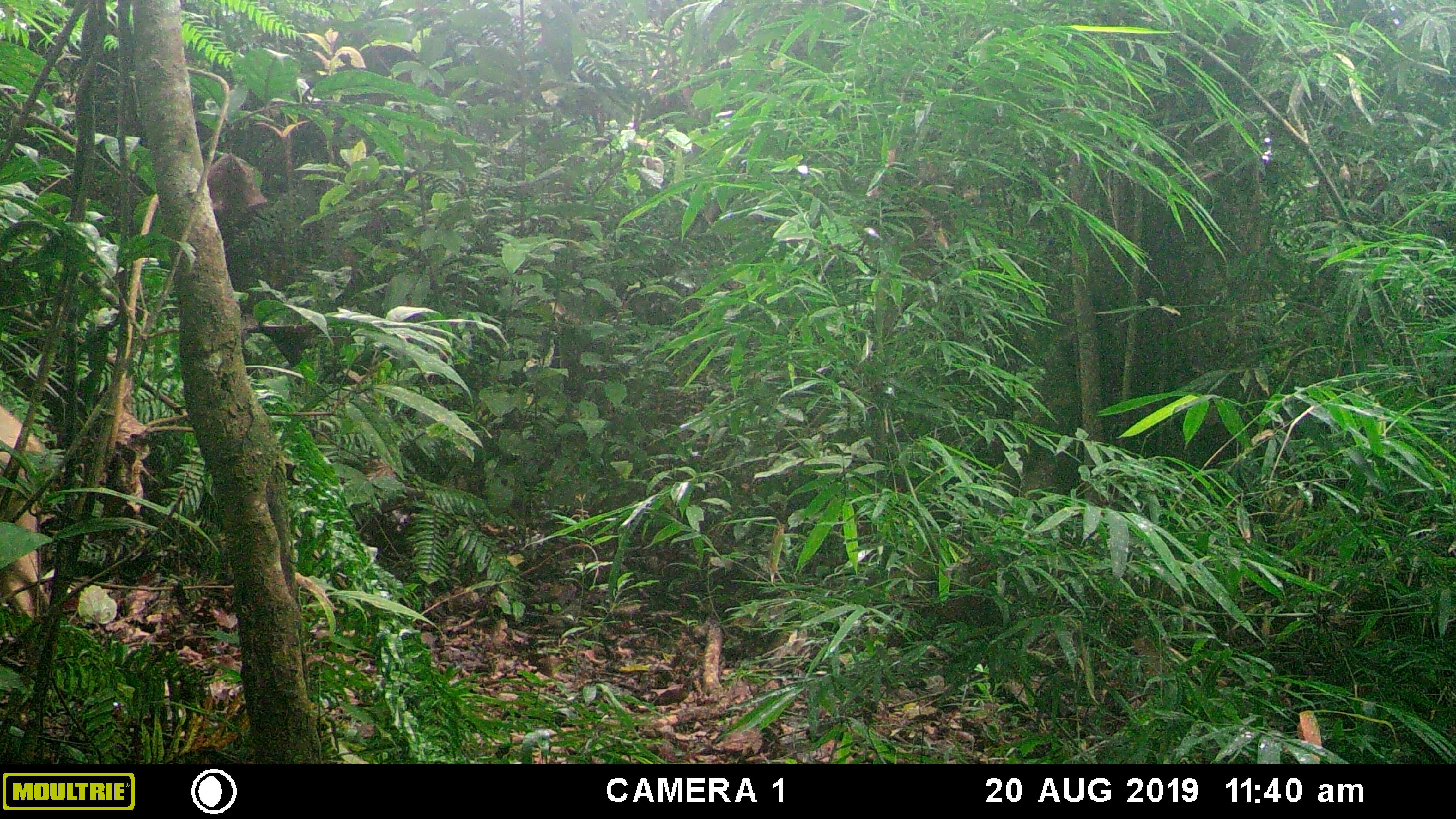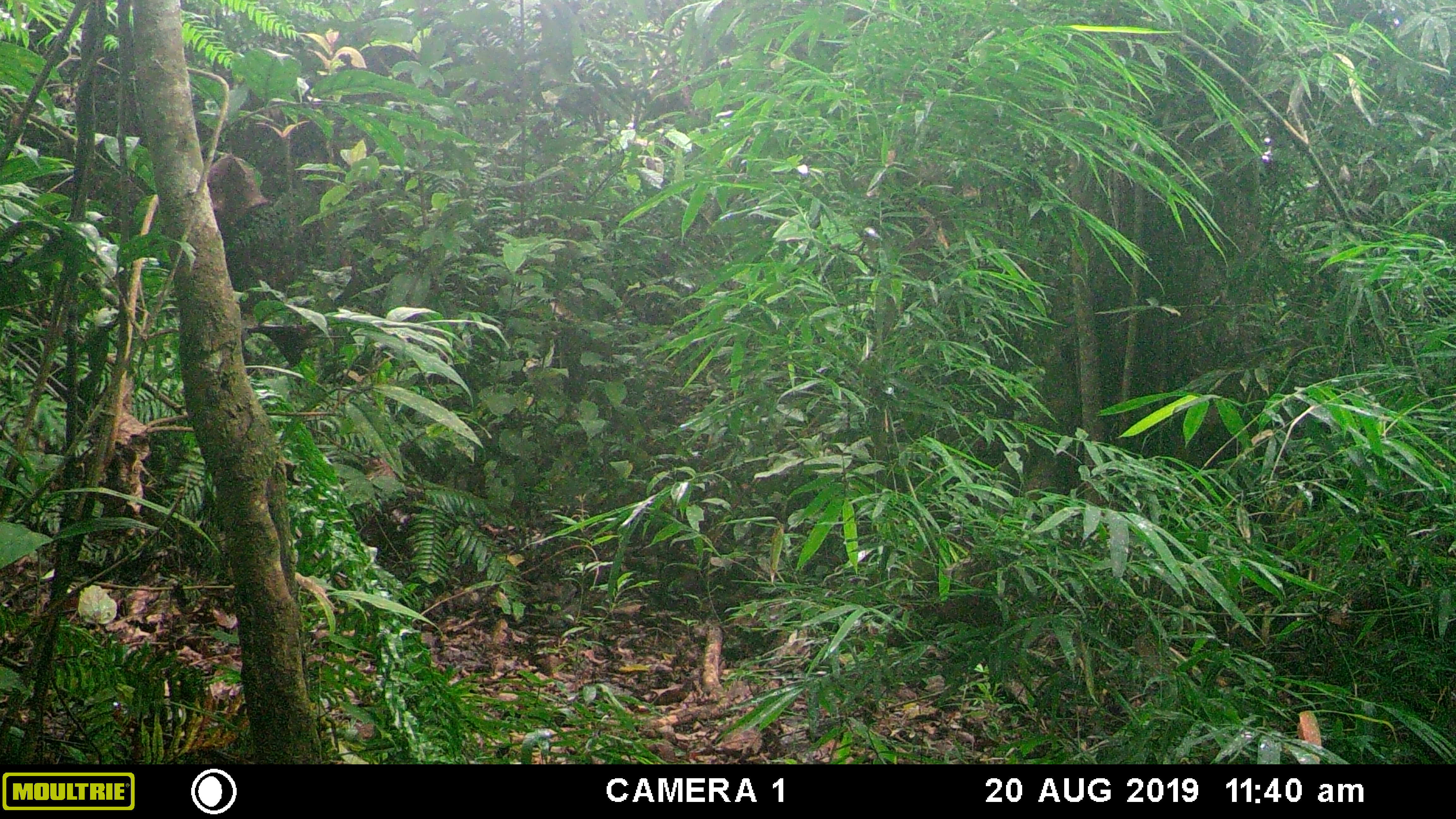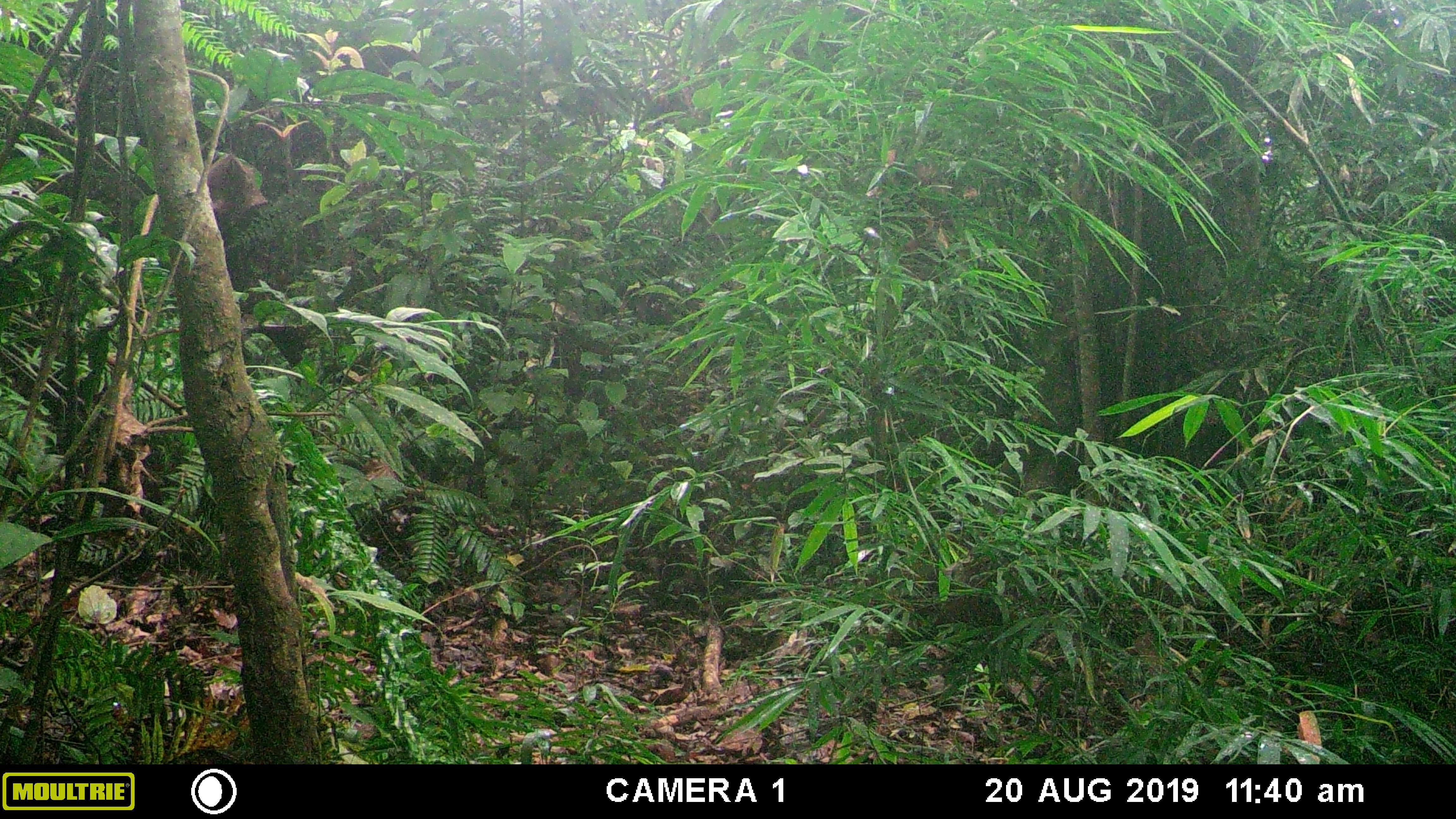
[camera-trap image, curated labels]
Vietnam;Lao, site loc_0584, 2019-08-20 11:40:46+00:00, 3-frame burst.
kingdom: Animalia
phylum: Chordata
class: Mammalia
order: Artiodactyla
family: Suidae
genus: Sus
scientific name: Sus scrofa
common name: eurasian wild pig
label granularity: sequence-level